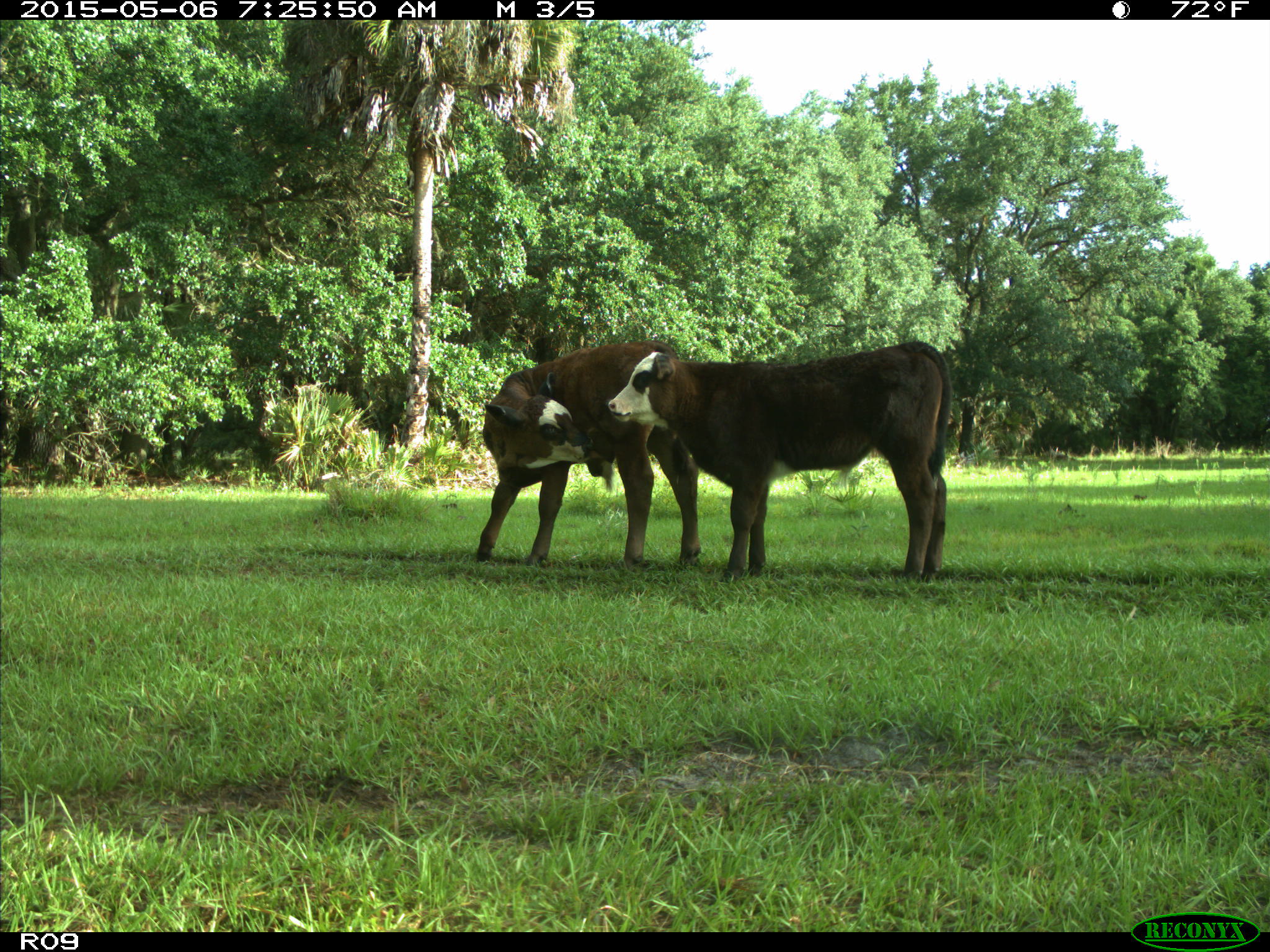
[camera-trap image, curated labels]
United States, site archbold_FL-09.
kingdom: Animalia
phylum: Chordata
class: Mammalia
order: Artiodactyla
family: Bovidae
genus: Bos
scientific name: Bos taurus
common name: domestic cow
Bos taurus (domestic cow).